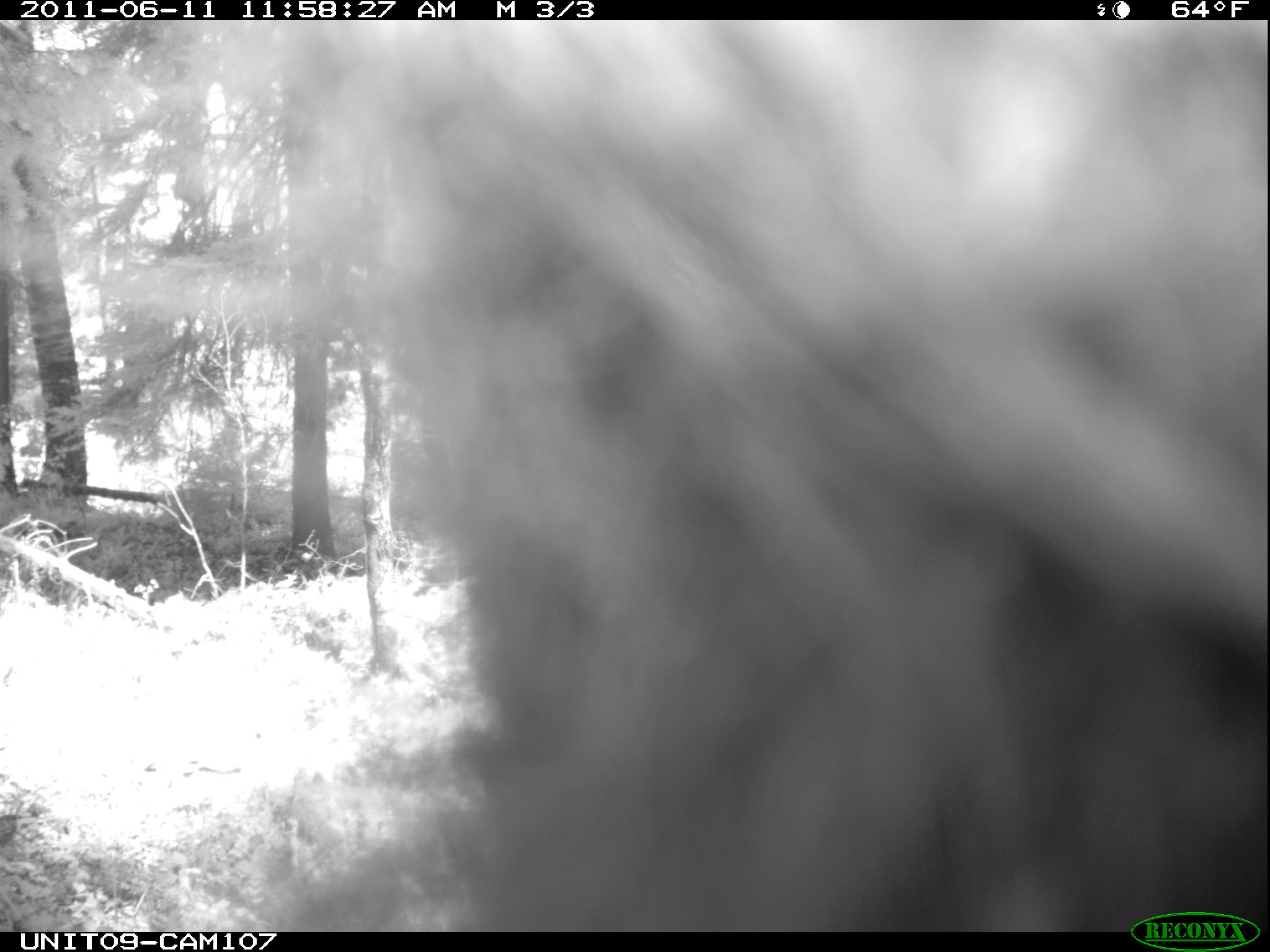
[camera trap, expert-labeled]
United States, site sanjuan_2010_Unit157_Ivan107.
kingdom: Animalia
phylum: Chordata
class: Mammalia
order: Carnivora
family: Ursidae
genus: Ursus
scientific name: Ursus americanus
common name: american black bear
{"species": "Ursus americanus (american black bear)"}